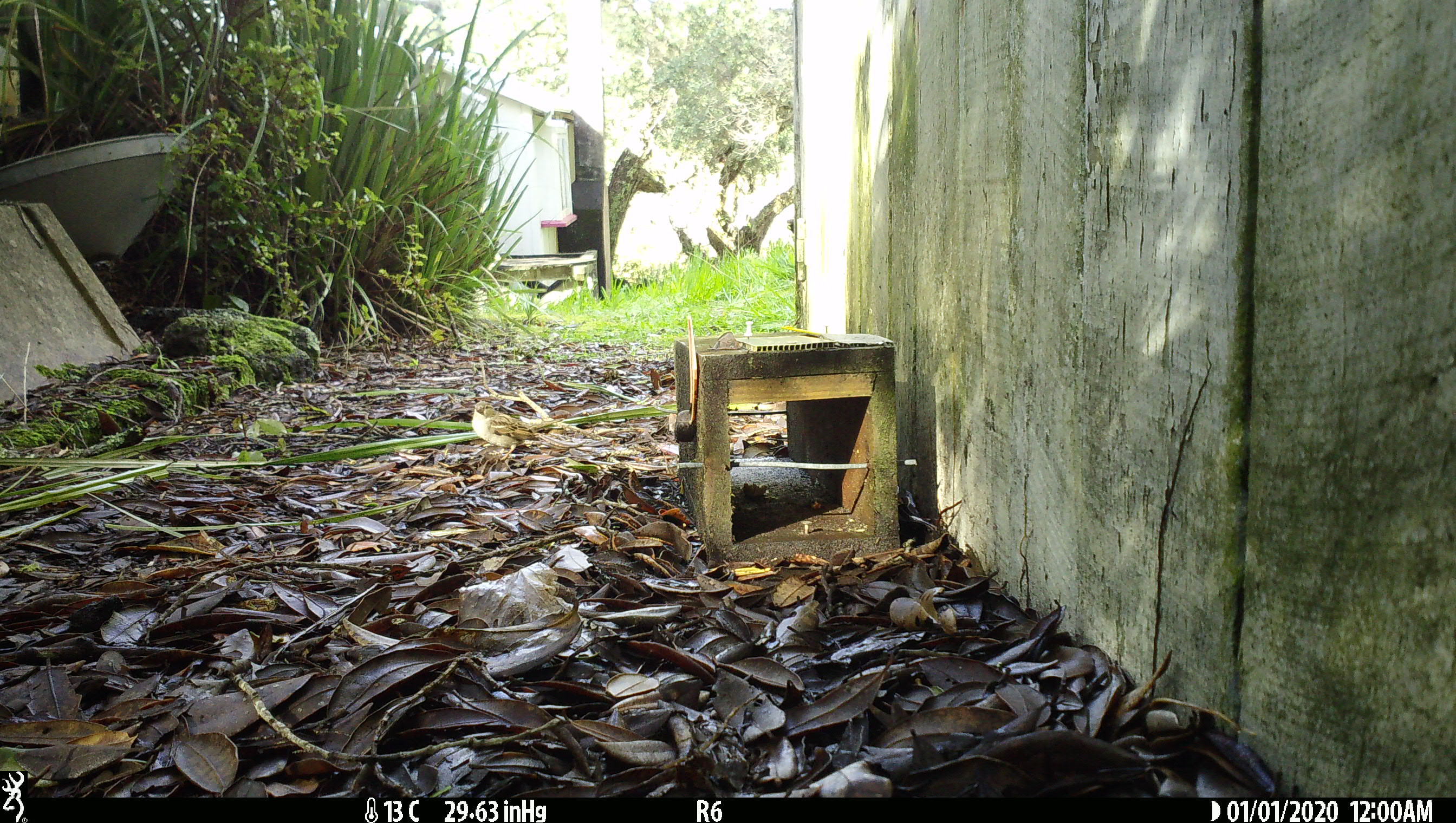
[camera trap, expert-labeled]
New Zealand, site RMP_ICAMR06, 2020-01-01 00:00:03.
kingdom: Animalia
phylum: Chordata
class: Aves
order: Passeriformes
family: Passeridae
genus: Passer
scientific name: Passer domesticus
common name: house sparrow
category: sparrow